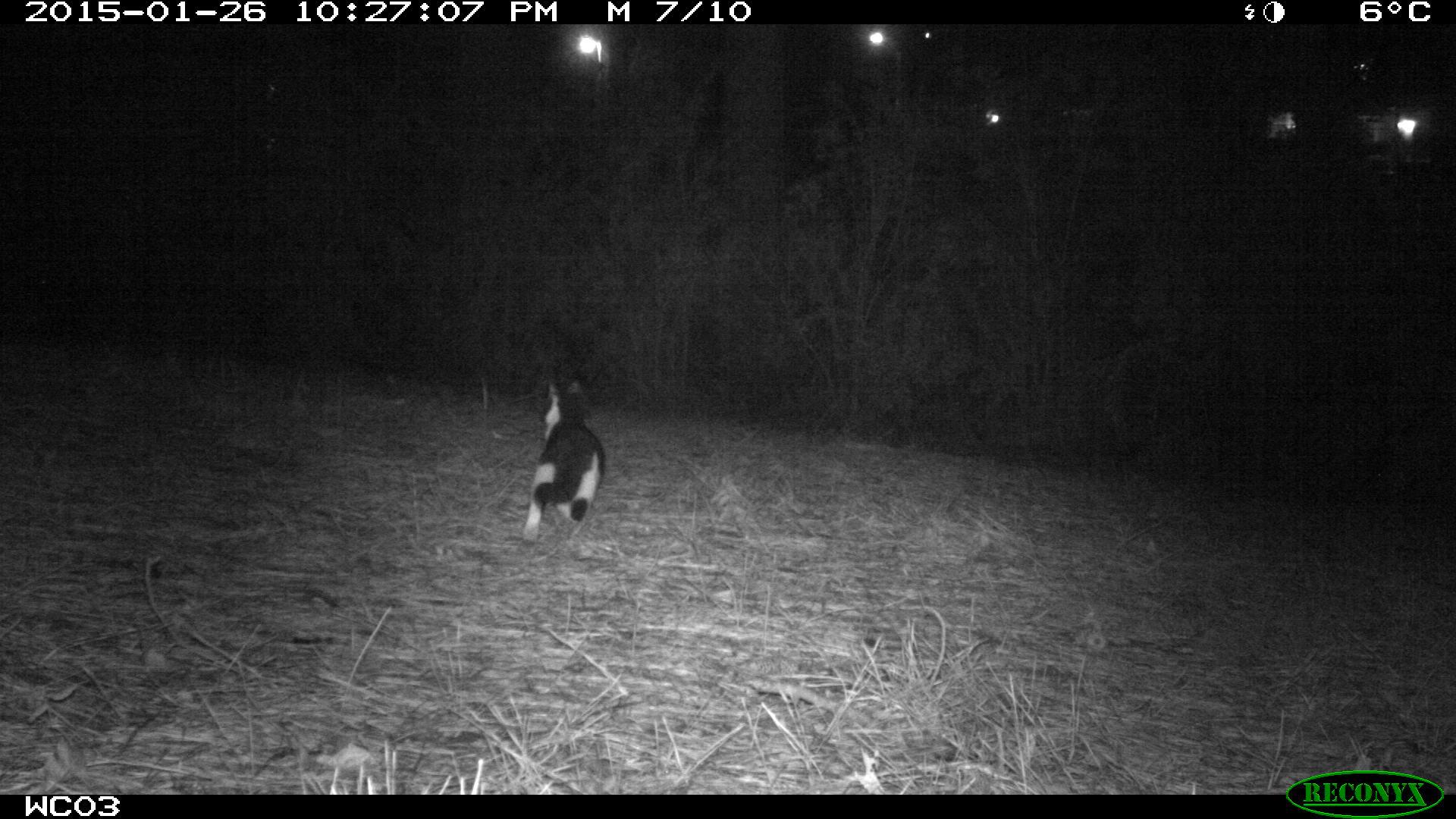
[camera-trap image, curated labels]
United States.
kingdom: Animalia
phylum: Chordata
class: Mammalia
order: Carnivora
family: Felidae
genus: Felis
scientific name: Felis catus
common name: domestic cat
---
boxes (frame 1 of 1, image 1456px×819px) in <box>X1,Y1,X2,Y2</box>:
Domestic Cat: <box>512,366,611,559</box>